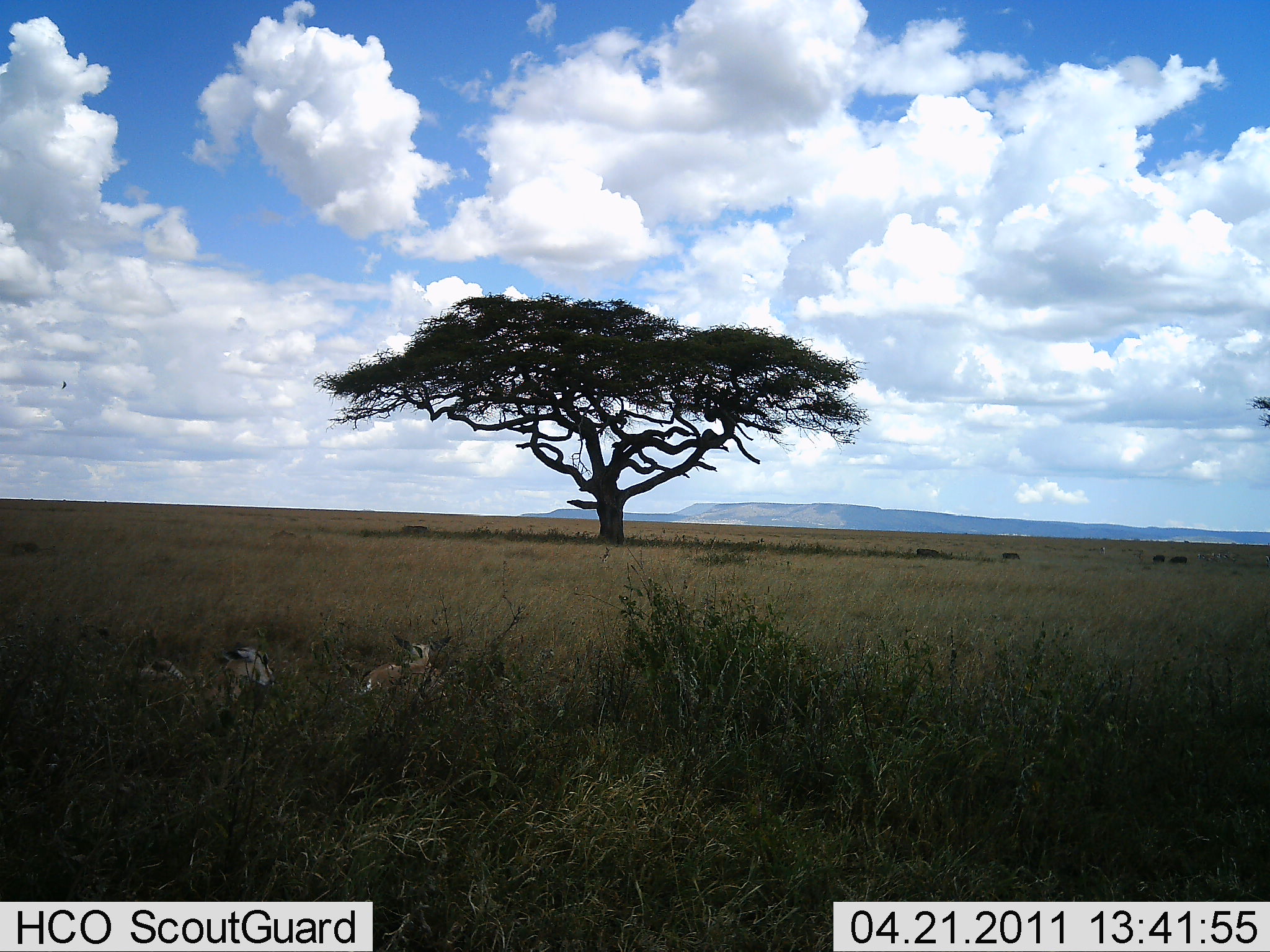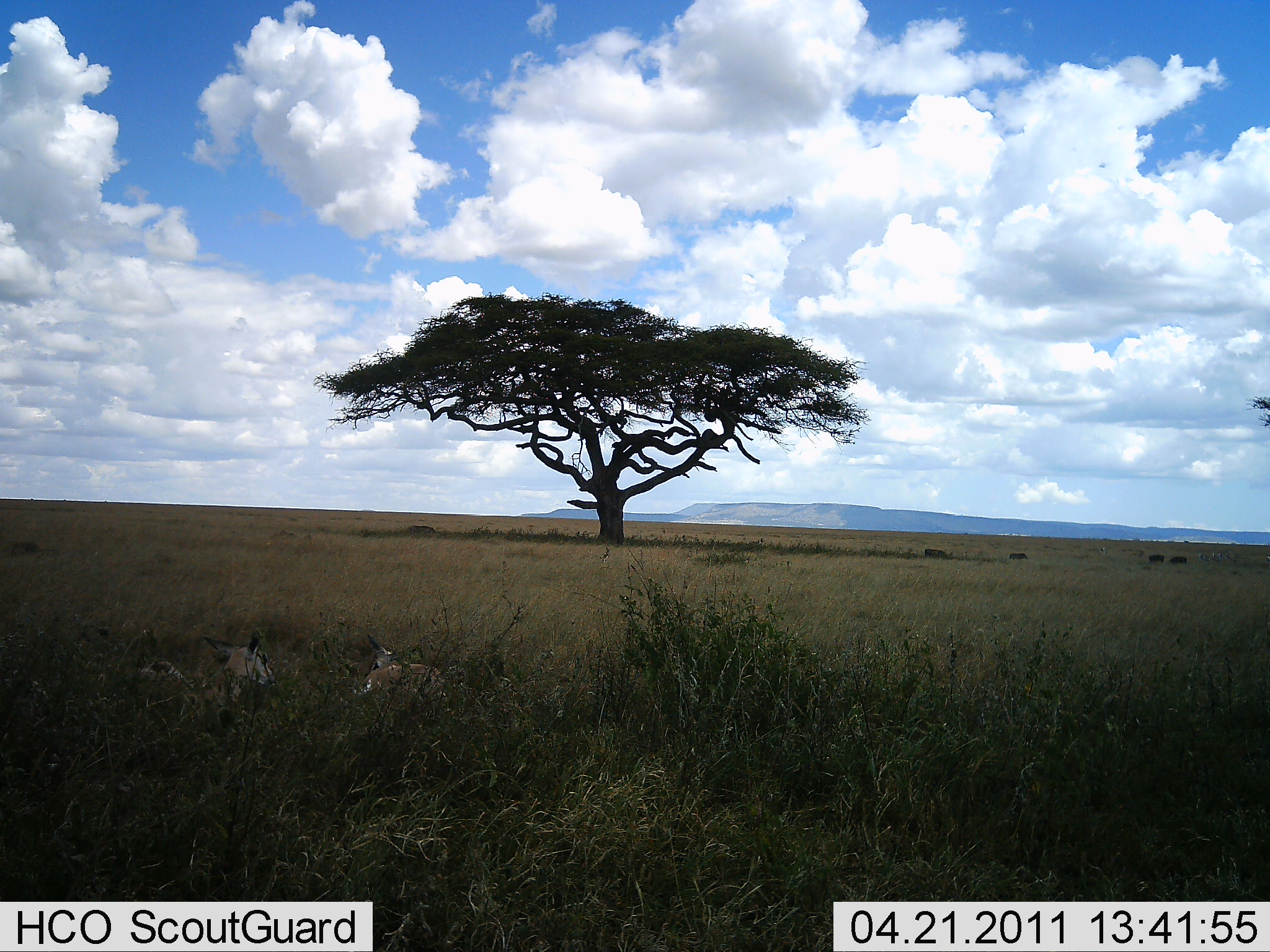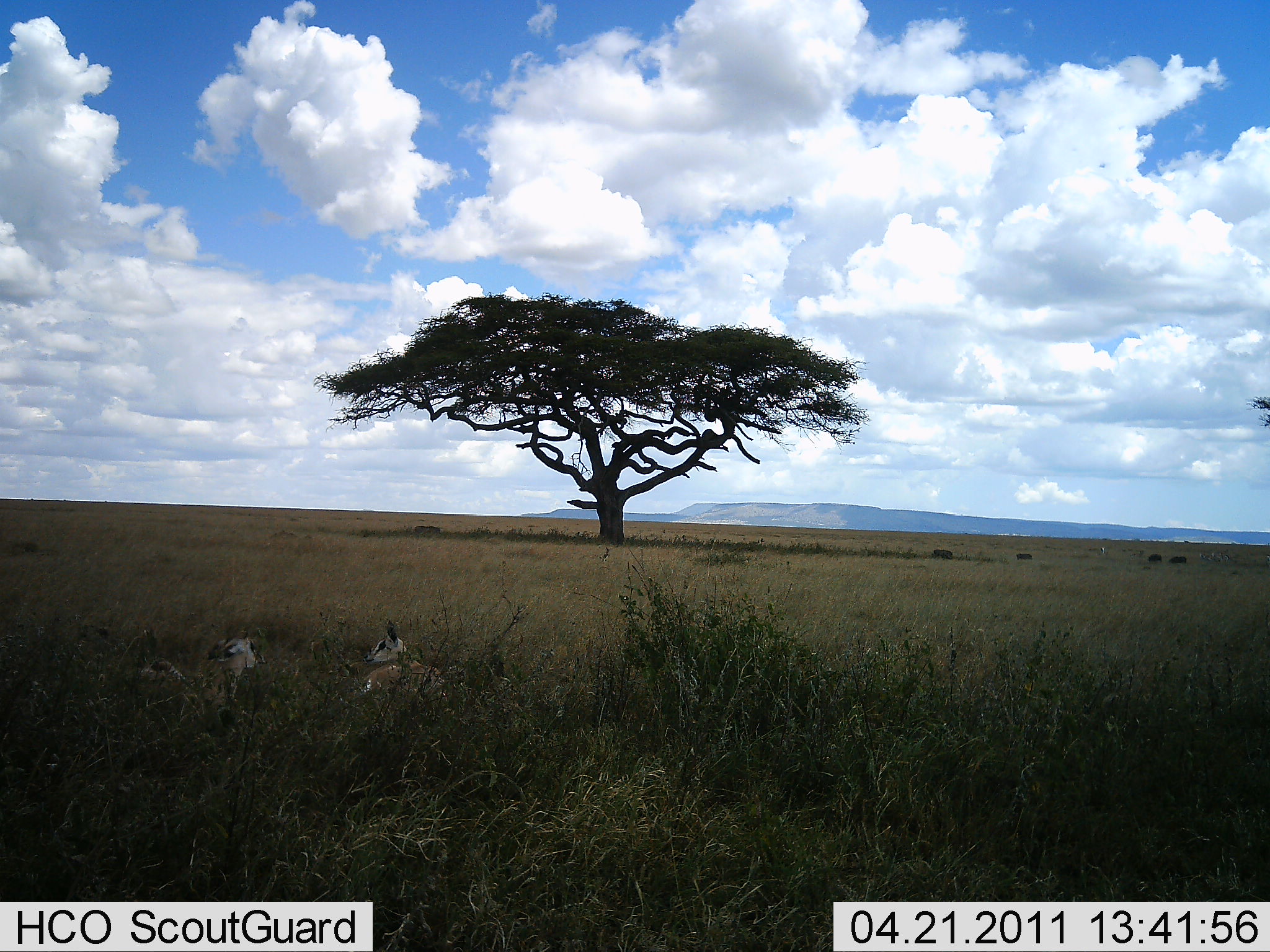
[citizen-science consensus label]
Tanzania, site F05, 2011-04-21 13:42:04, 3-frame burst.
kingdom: Animalia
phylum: Chordata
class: Mammalia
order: Artiodactyla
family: Bovidae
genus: Eudorcas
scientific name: Eudorcas thomsonii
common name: thomson's gazelle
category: gazellethomsons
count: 2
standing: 0%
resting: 100%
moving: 0%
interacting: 0%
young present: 9%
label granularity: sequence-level